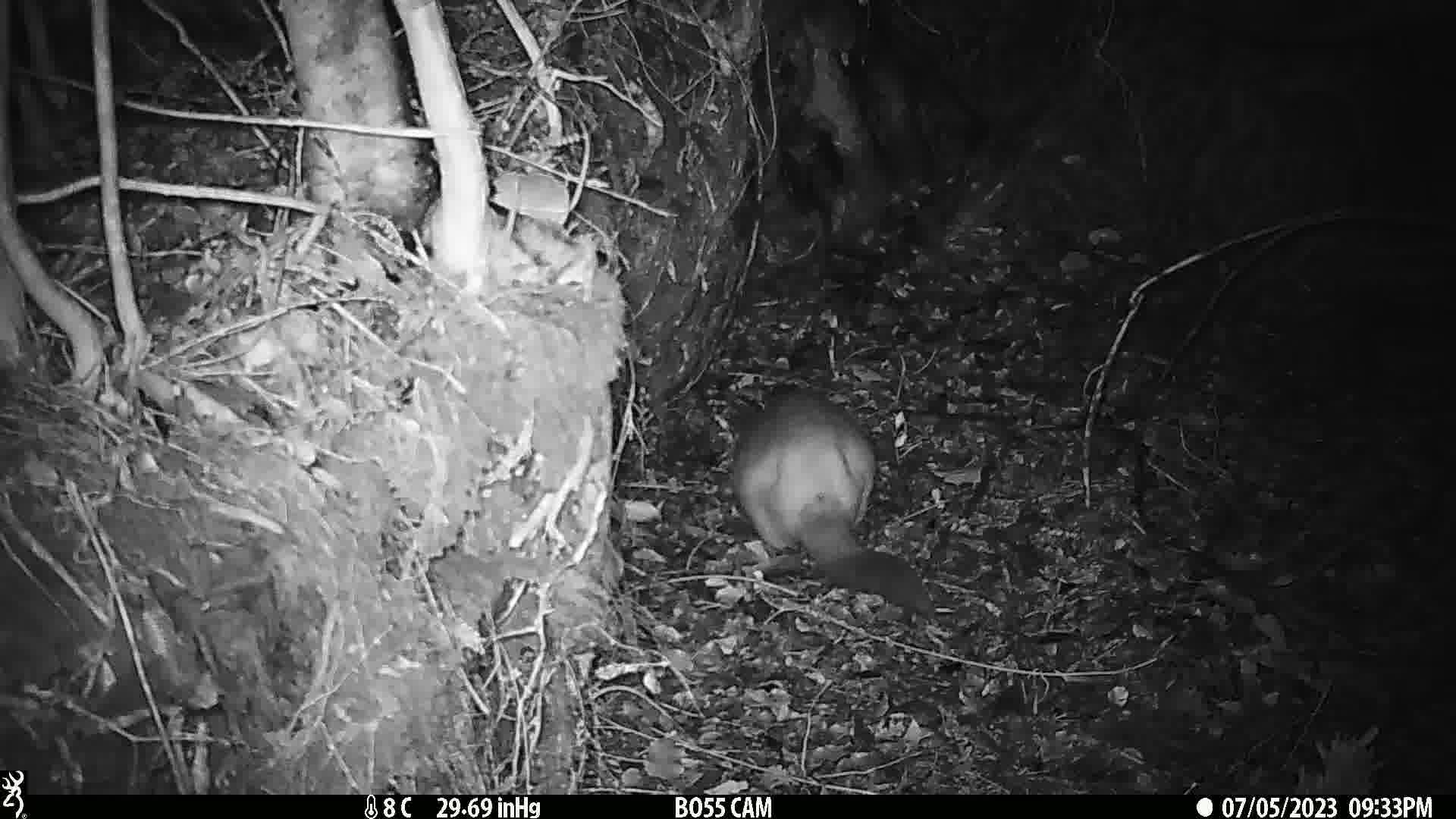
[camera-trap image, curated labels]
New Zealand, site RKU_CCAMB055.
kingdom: Animalia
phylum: Chordata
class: Mammalia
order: Diprotodontia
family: Phalangeridae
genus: Trichosurus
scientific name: Trichosurus vulpecula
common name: common brushtail possum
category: possum